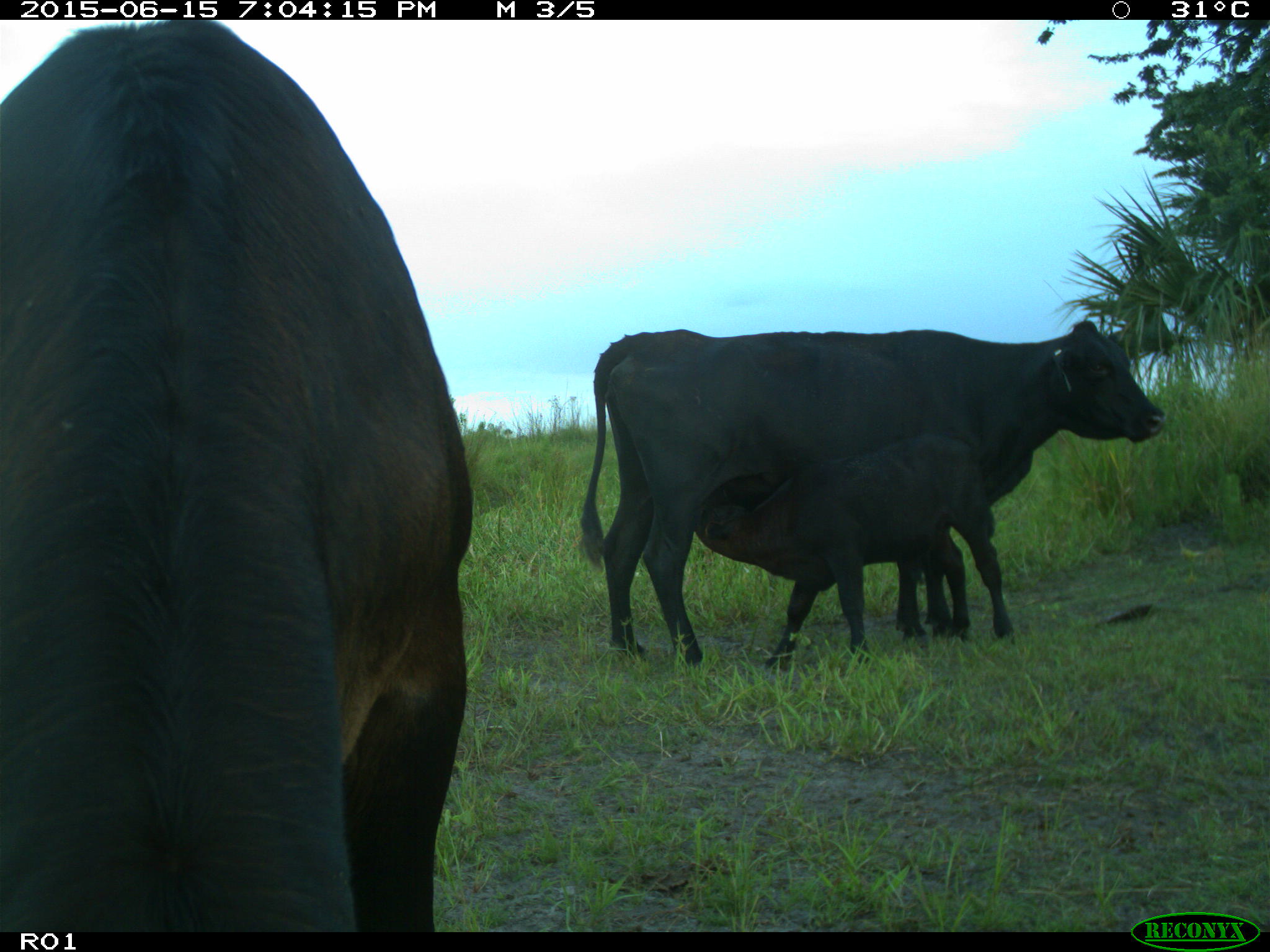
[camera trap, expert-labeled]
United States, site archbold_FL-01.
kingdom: Animalia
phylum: Chordata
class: Mammalia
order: Artiodactyla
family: Bovidae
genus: Bos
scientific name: Bos taurus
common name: domestic cow